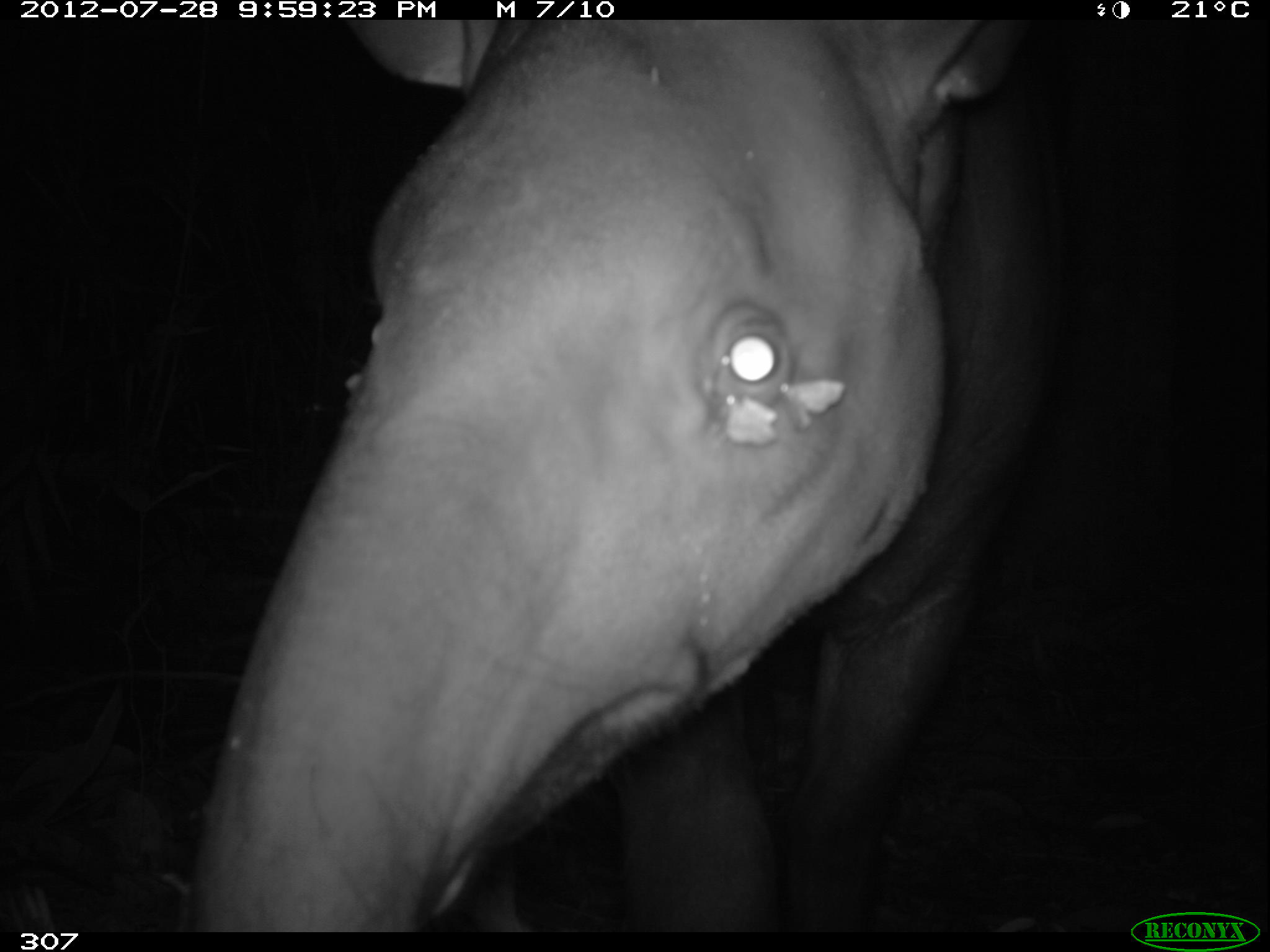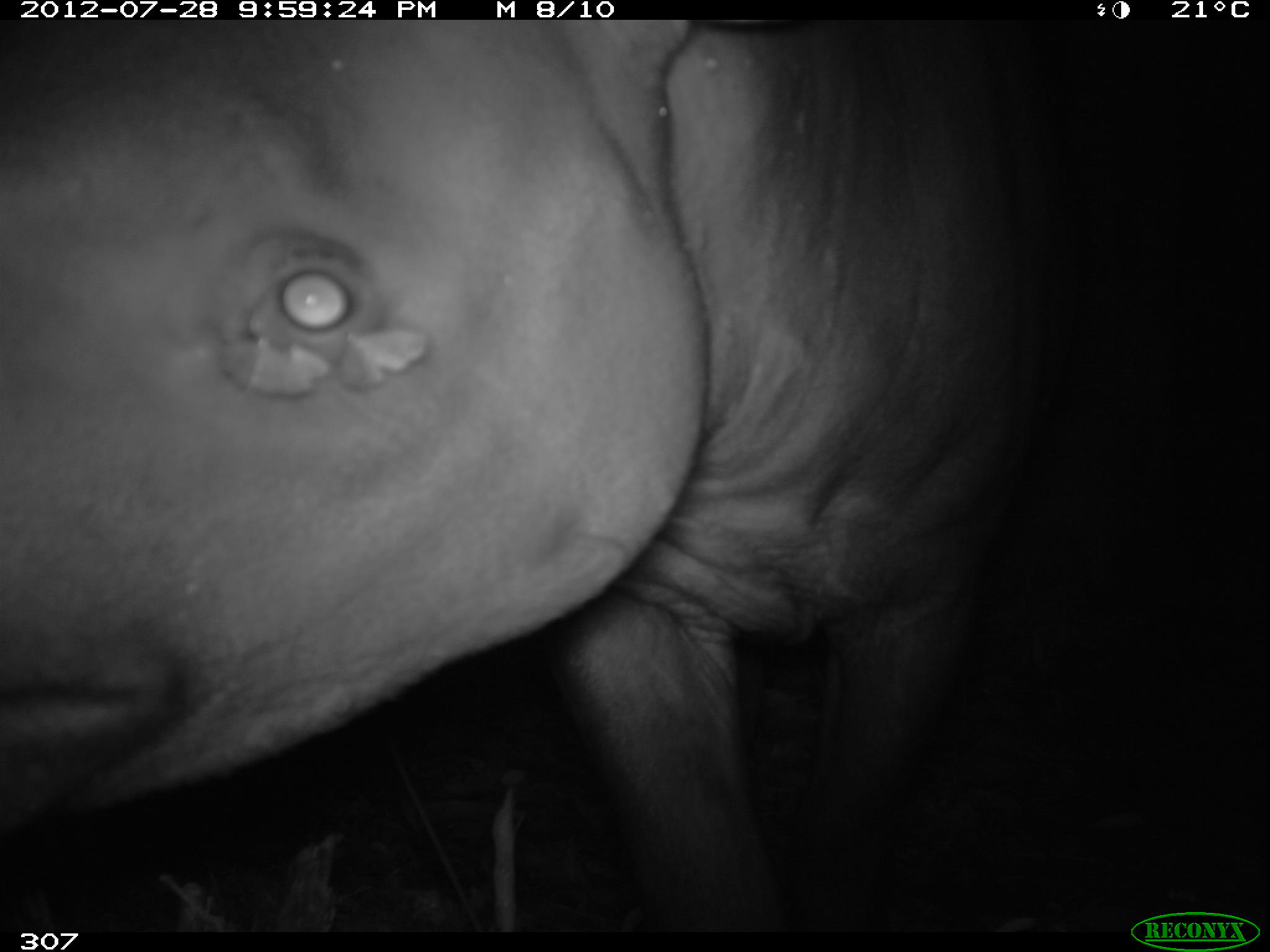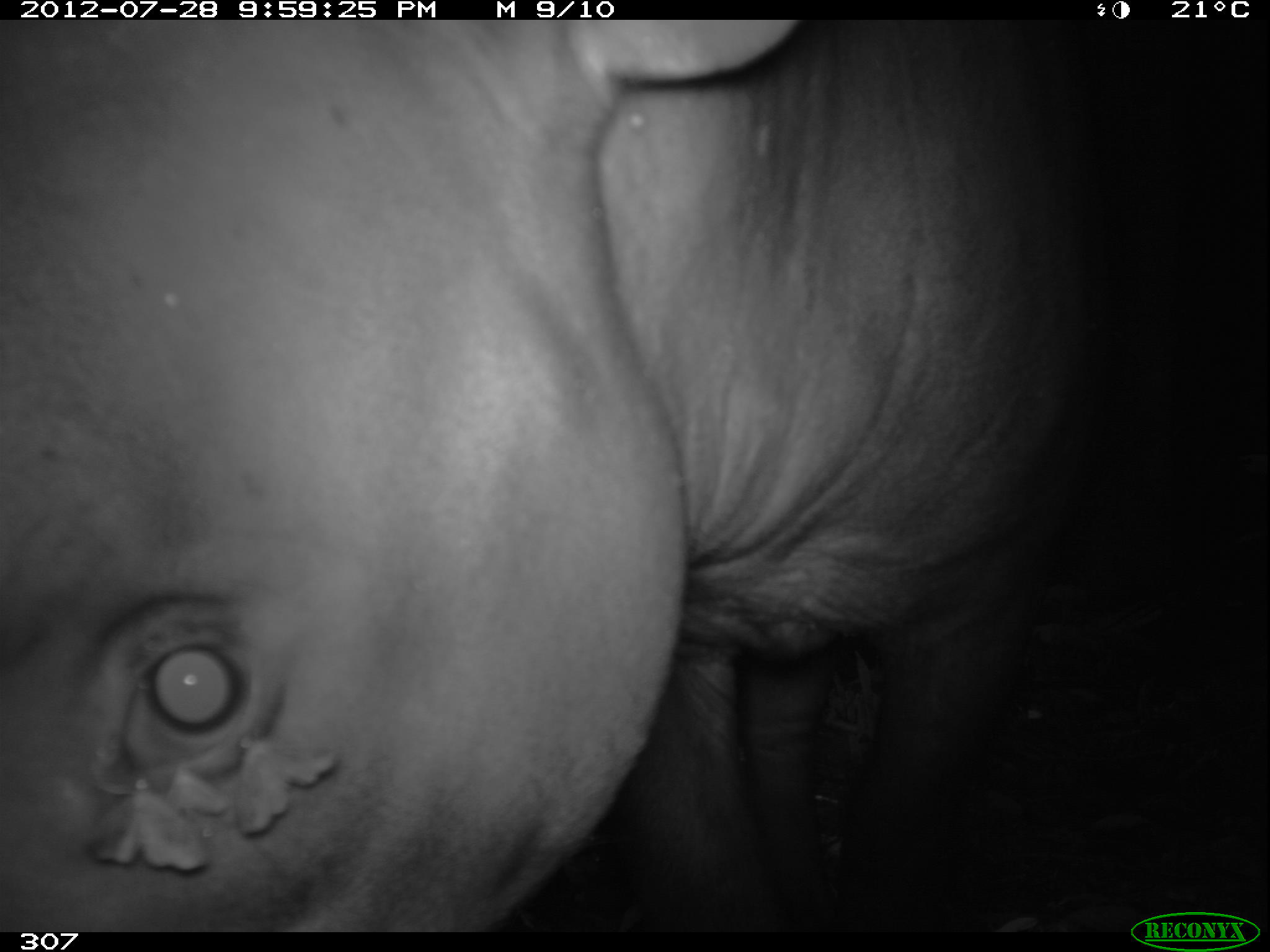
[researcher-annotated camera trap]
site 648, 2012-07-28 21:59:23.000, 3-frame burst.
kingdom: Animalia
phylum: Chordata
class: Mammalia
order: Perissodactyla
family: Tapiridae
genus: Tapirus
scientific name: Tapirus terrestris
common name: south american tapir